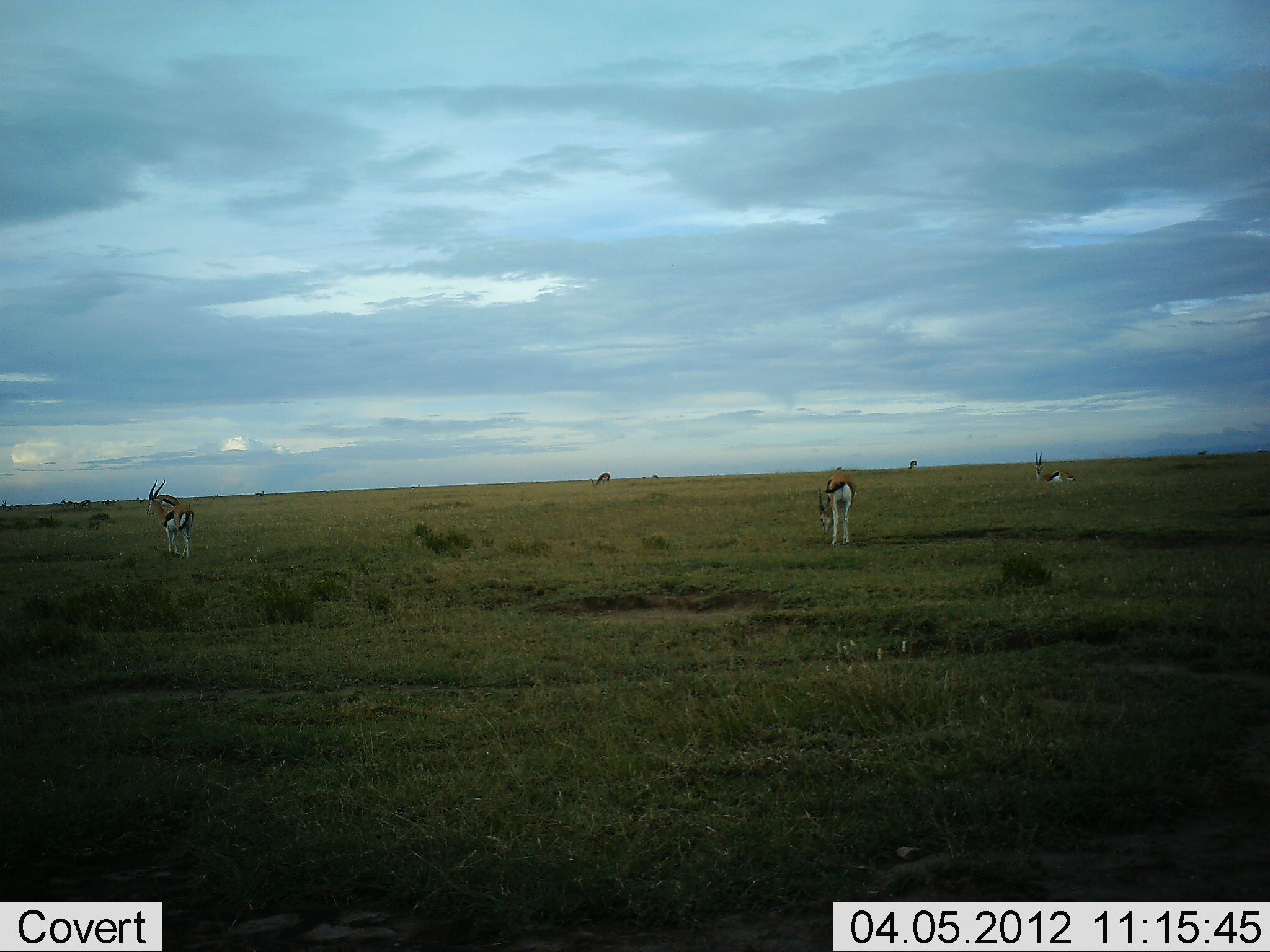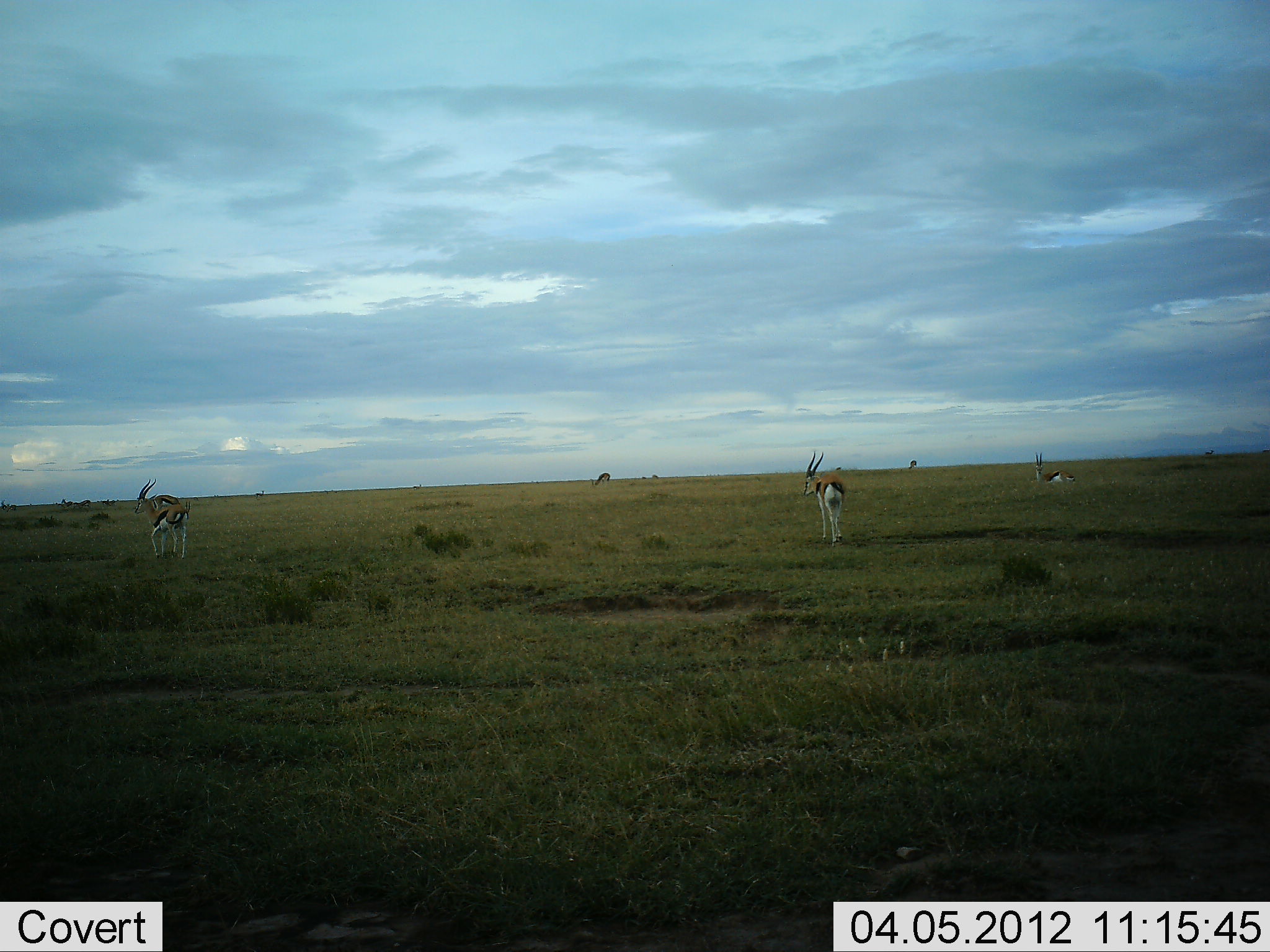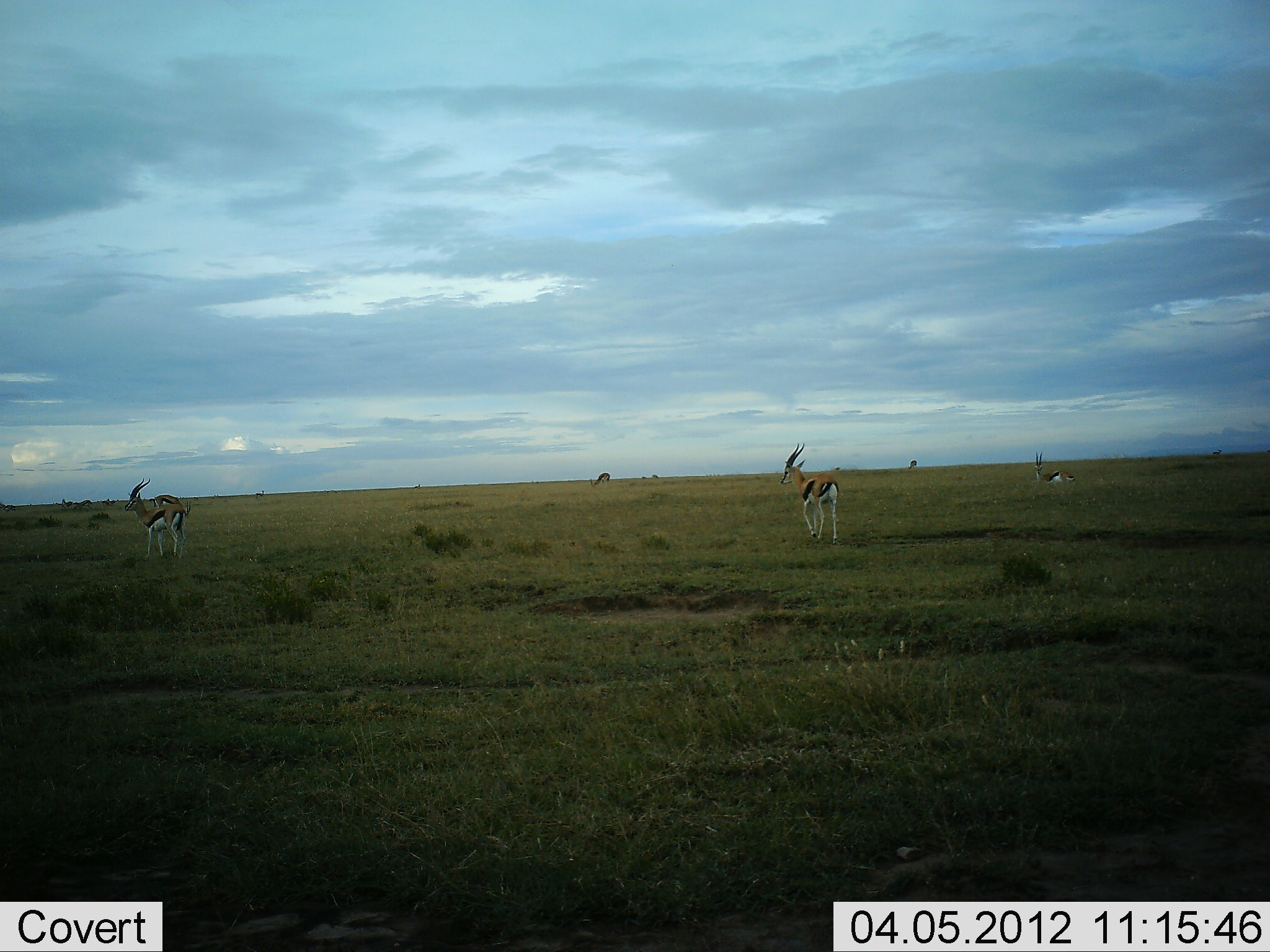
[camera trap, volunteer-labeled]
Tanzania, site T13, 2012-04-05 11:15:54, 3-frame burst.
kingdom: Animalia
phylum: Chordata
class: Mammalia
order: Artiodactyla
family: Bovidae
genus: Eudorcas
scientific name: Eudorcas thomsonii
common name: thomson's gazelle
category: gazellethomsons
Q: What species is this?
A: Gazellethomsons (thomson's gazelle) (Eudorcas thomsonii).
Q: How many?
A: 4.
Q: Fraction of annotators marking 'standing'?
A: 85%.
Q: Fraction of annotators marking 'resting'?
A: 23%.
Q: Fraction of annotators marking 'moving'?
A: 62%.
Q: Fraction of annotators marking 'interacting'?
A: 0%.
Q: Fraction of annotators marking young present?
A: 0%.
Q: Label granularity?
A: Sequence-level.